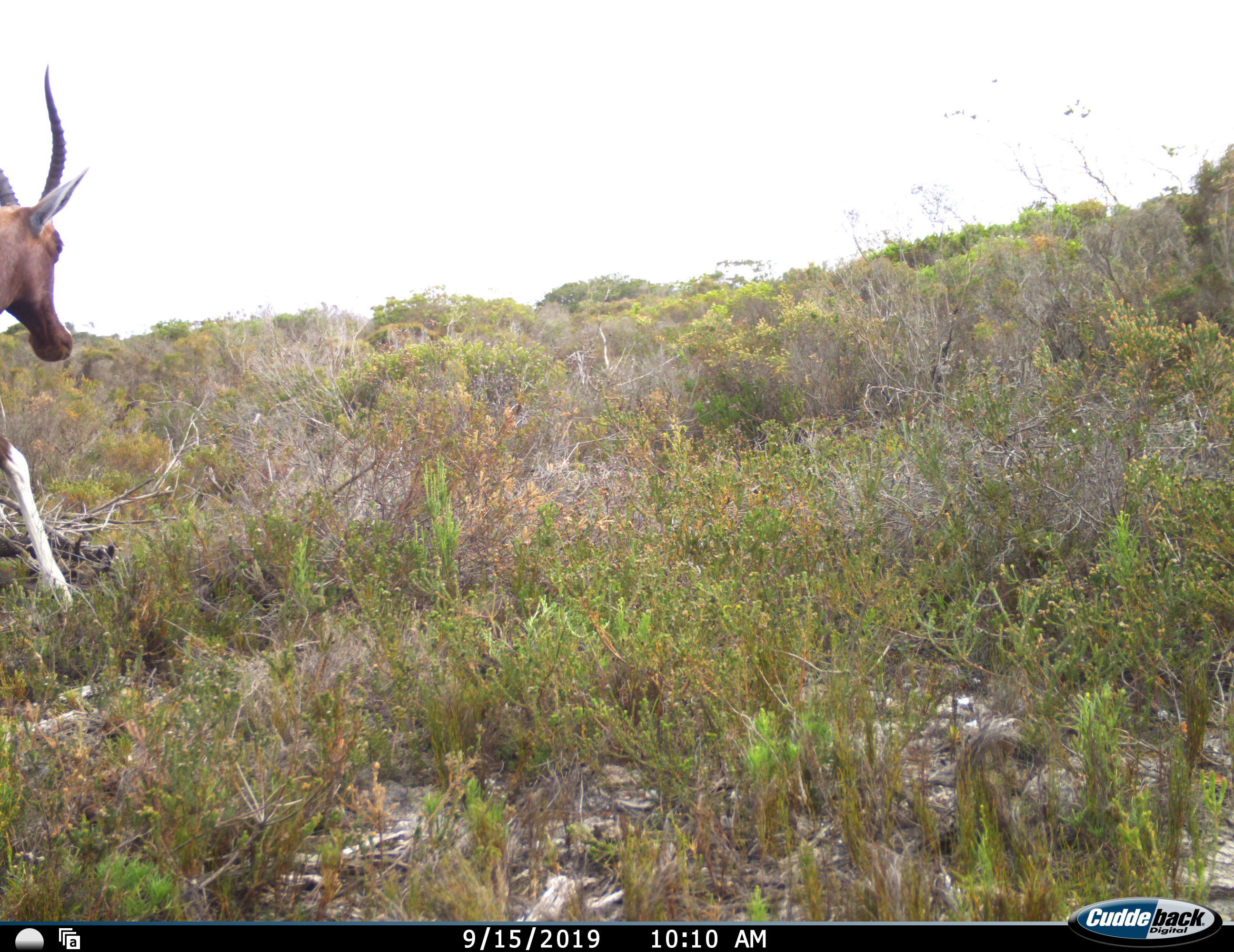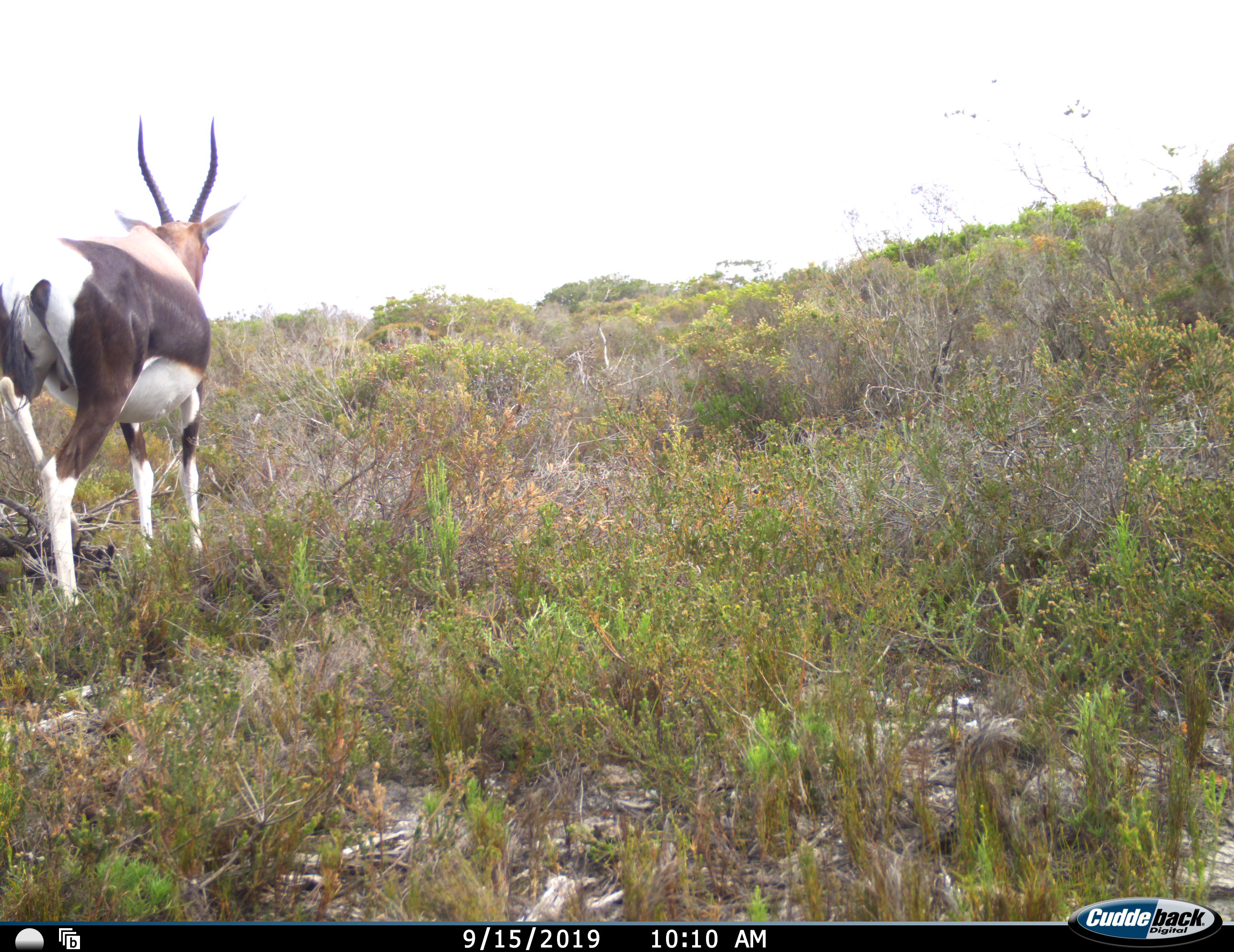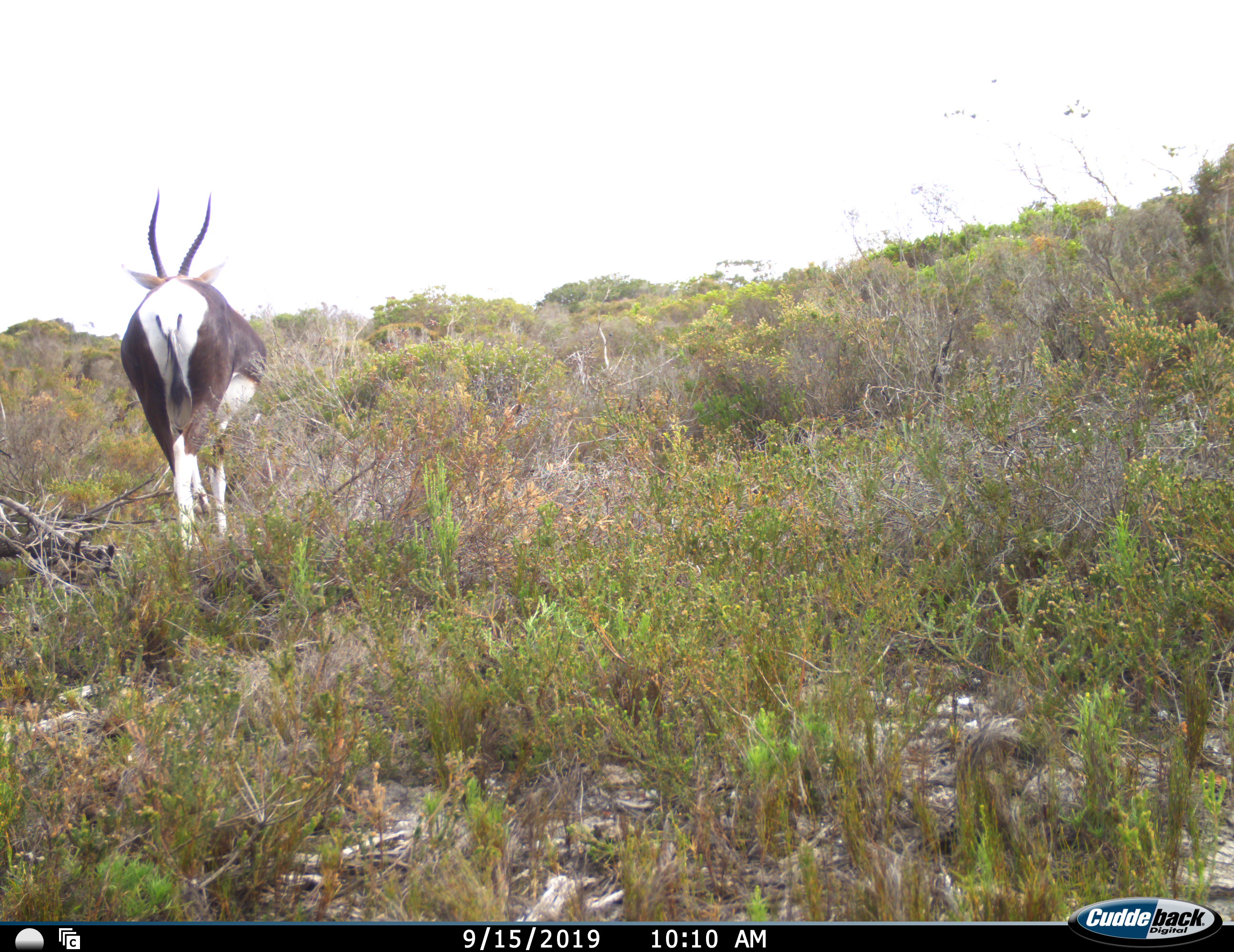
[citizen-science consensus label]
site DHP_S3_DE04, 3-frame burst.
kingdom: Animalia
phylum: Chordata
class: Mammalia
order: Artiodactyla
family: Bovidae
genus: Damaliscus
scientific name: Damaliscus pygargus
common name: bontebok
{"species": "bontebok (Damaliscus pygargus)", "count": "1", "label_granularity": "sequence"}